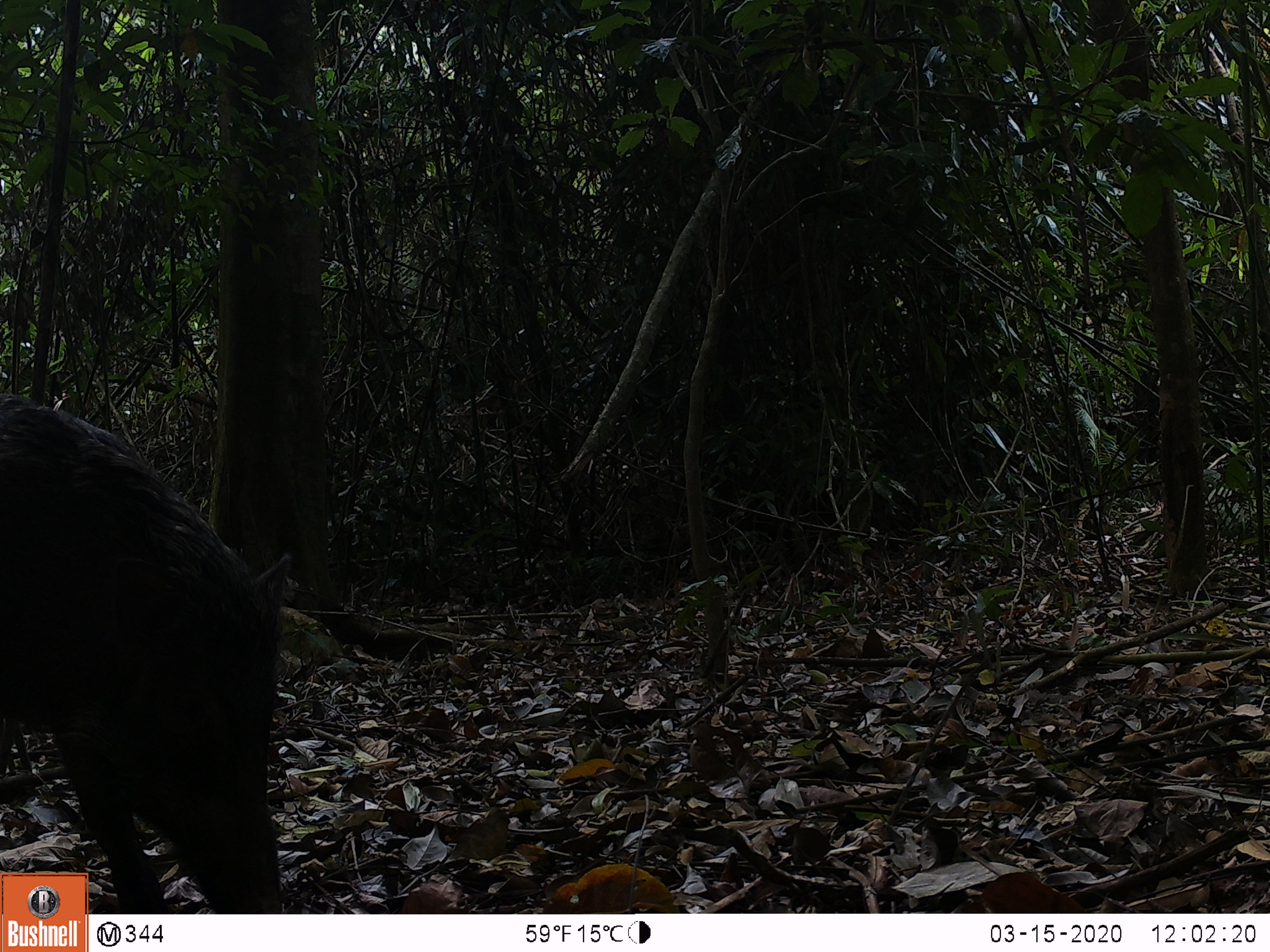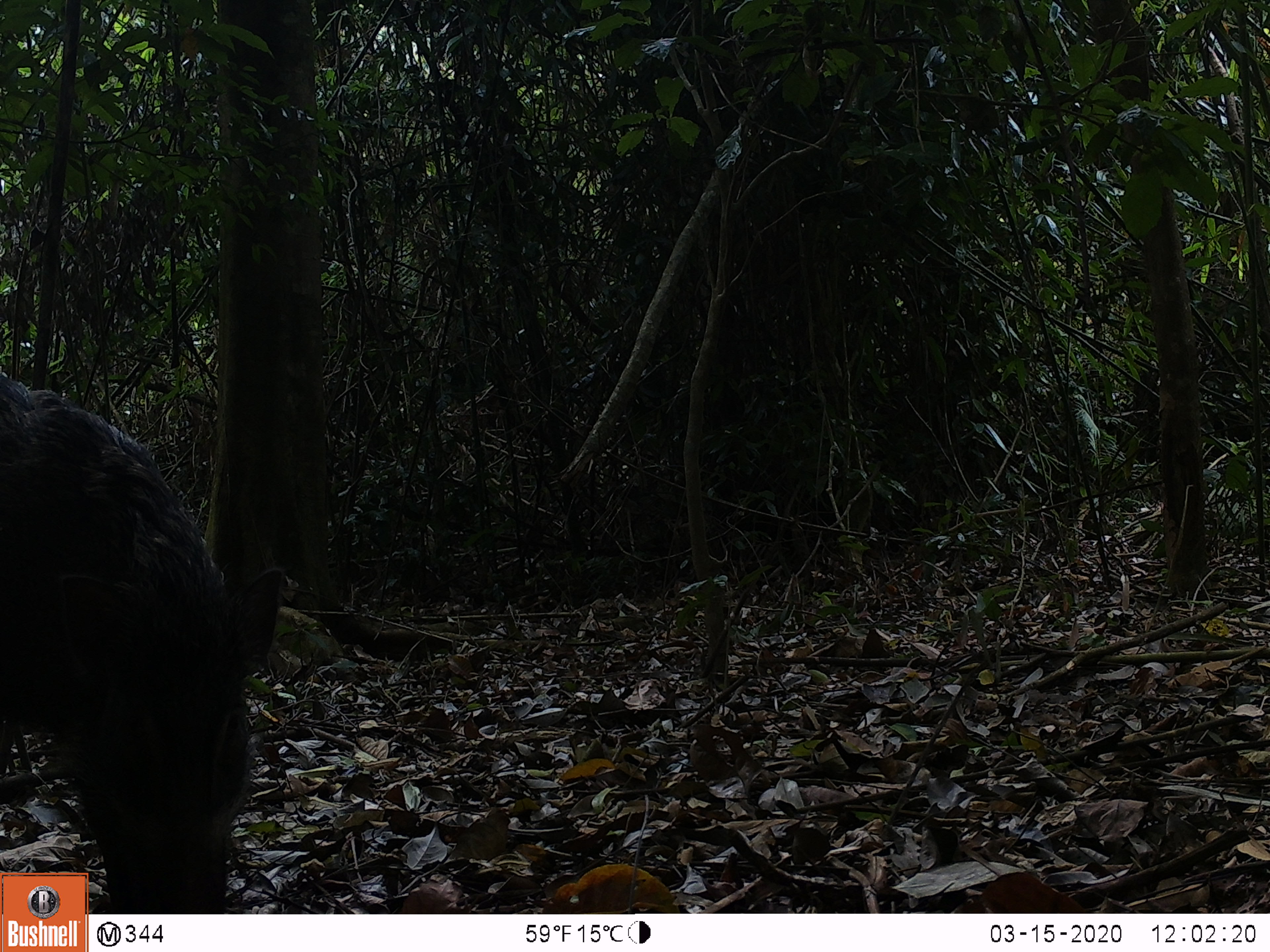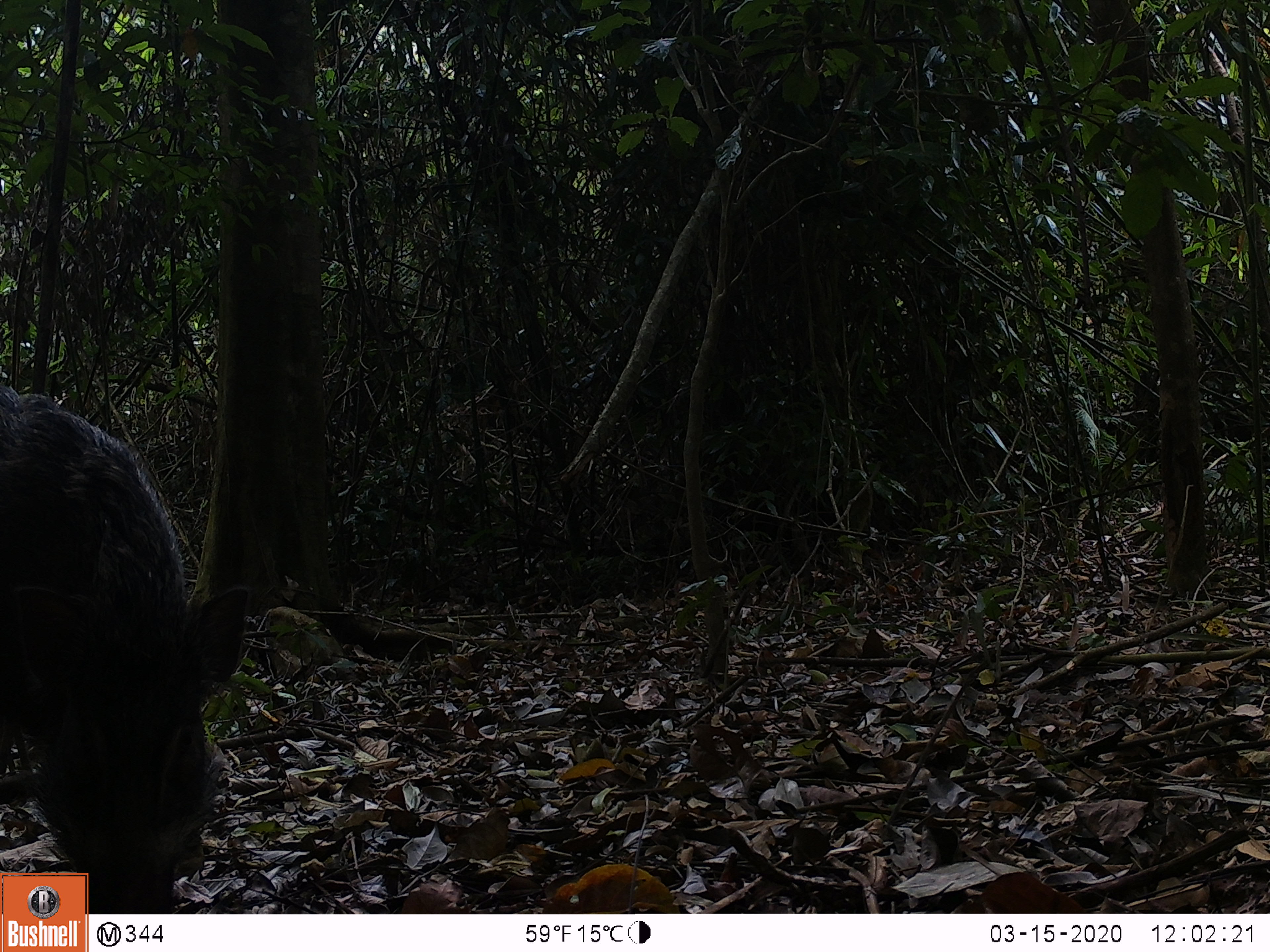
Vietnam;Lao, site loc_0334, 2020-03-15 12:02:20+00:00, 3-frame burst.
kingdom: Animalia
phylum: Chordata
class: Mammalia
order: Artiodactyla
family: Suidae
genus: Sus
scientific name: Sus scrofa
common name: eurasian wild pig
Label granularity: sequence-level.